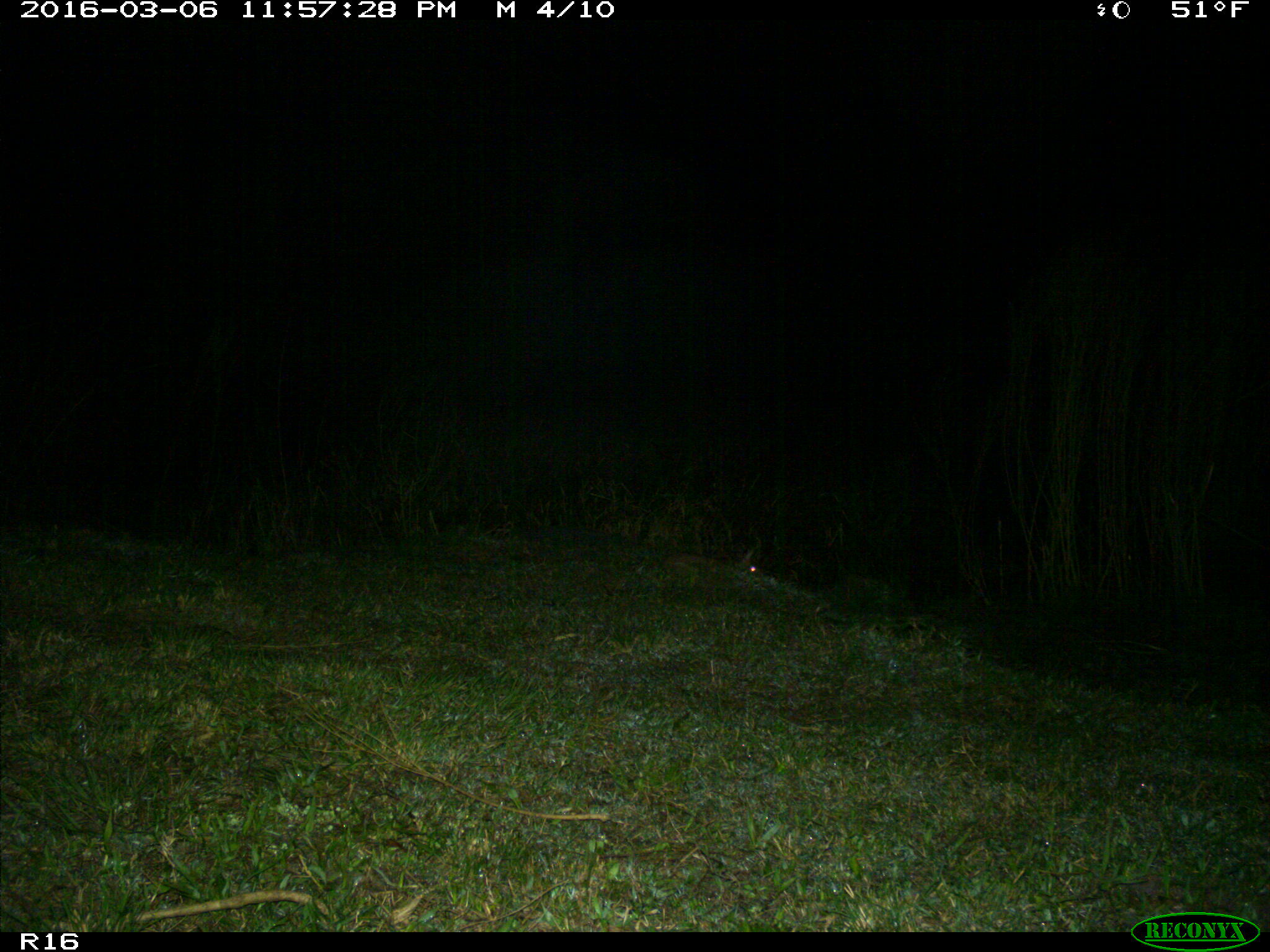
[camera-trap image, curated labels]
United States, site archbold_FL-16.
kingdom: Animalia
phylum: Chordata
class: Mammalia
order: Lagomorpha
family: Leporidae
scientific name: Leporidae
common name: rabbits and hares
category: unidentified rabbit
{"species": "unidentified rabbit (rabbits and hares) (Leporidae)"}